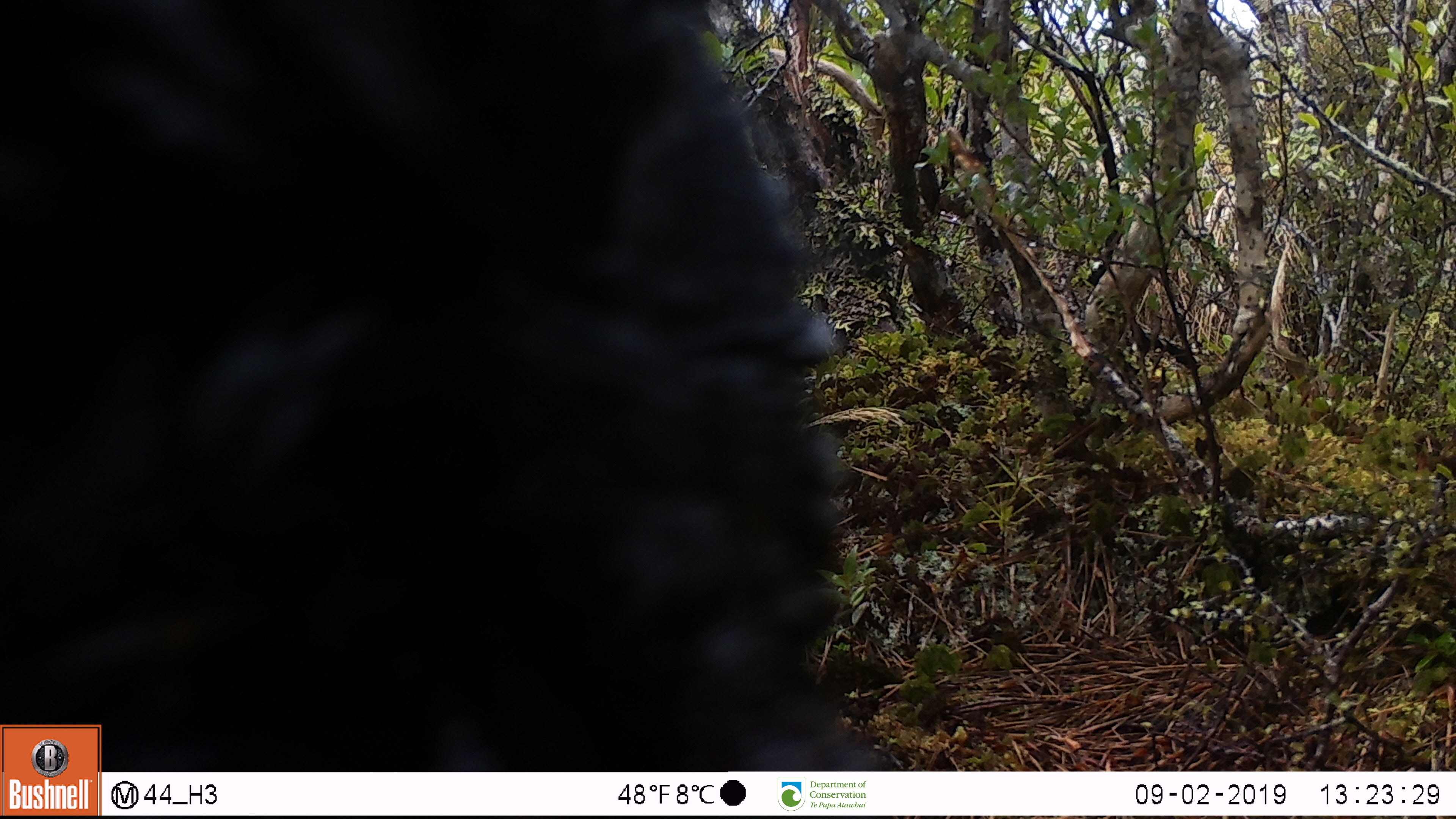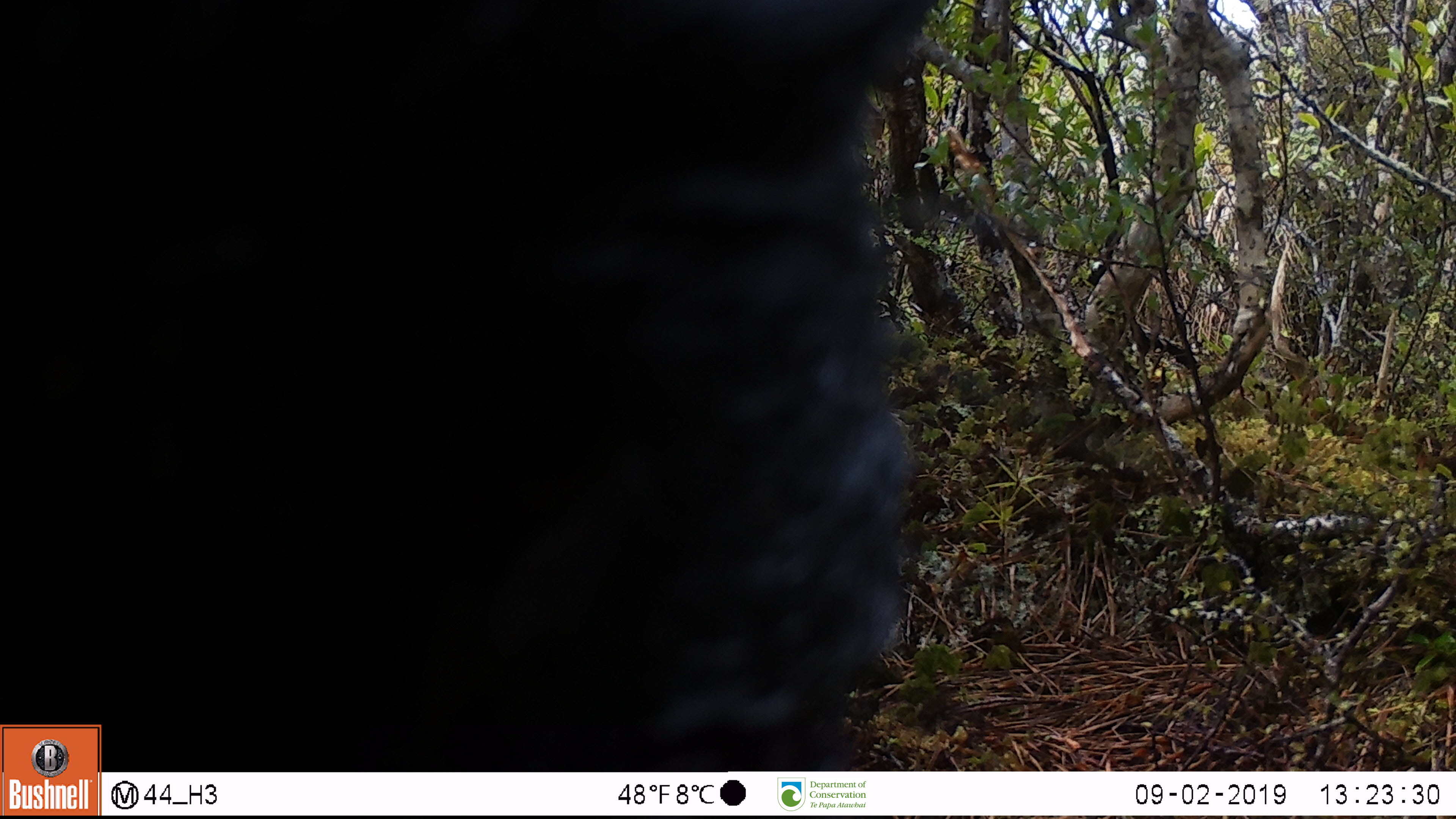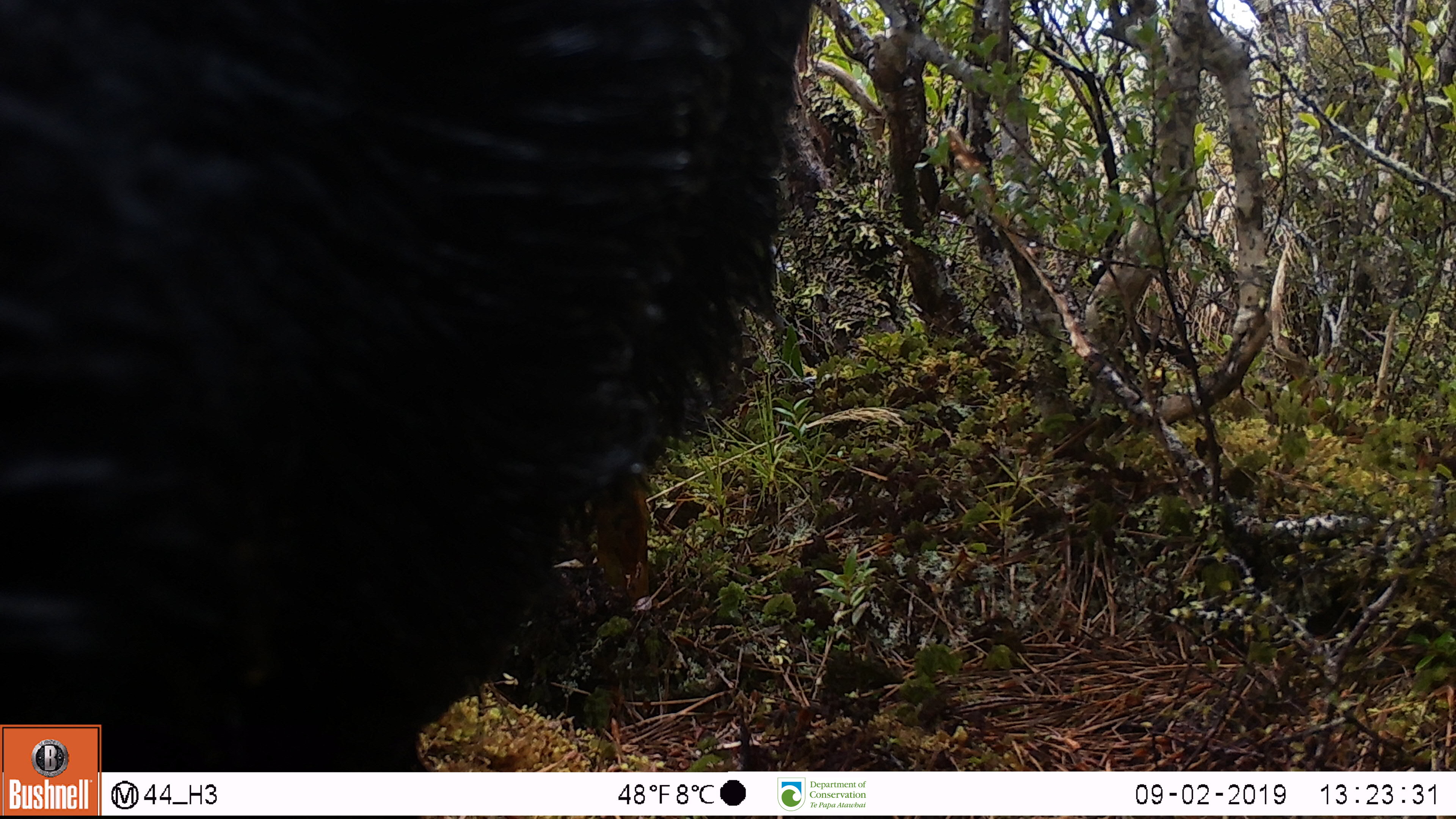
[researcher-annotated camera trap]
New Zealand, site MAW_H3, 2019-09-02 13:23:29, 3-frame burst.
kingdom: Animalia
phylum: Chordata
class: Mammalia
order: Artiodactyla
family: Suidae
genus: Sus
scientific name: Sus scrofa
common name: pig